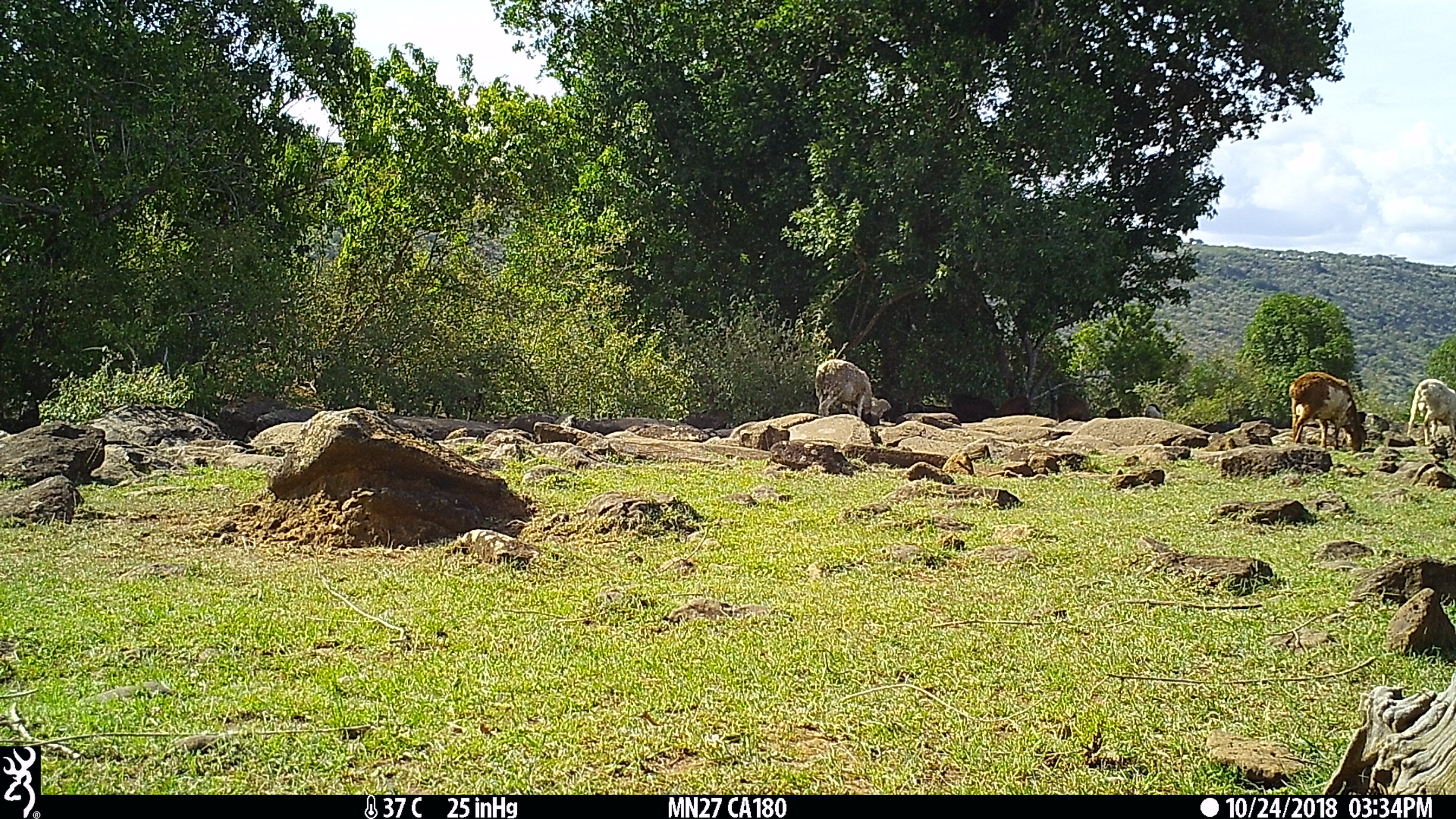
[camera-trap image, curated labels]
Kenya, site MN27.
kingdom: Animalia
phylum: Chordata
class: Mammalia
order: Artiodactyla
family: Bovidae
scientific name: Bovidae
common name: sheep or goat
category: shoat